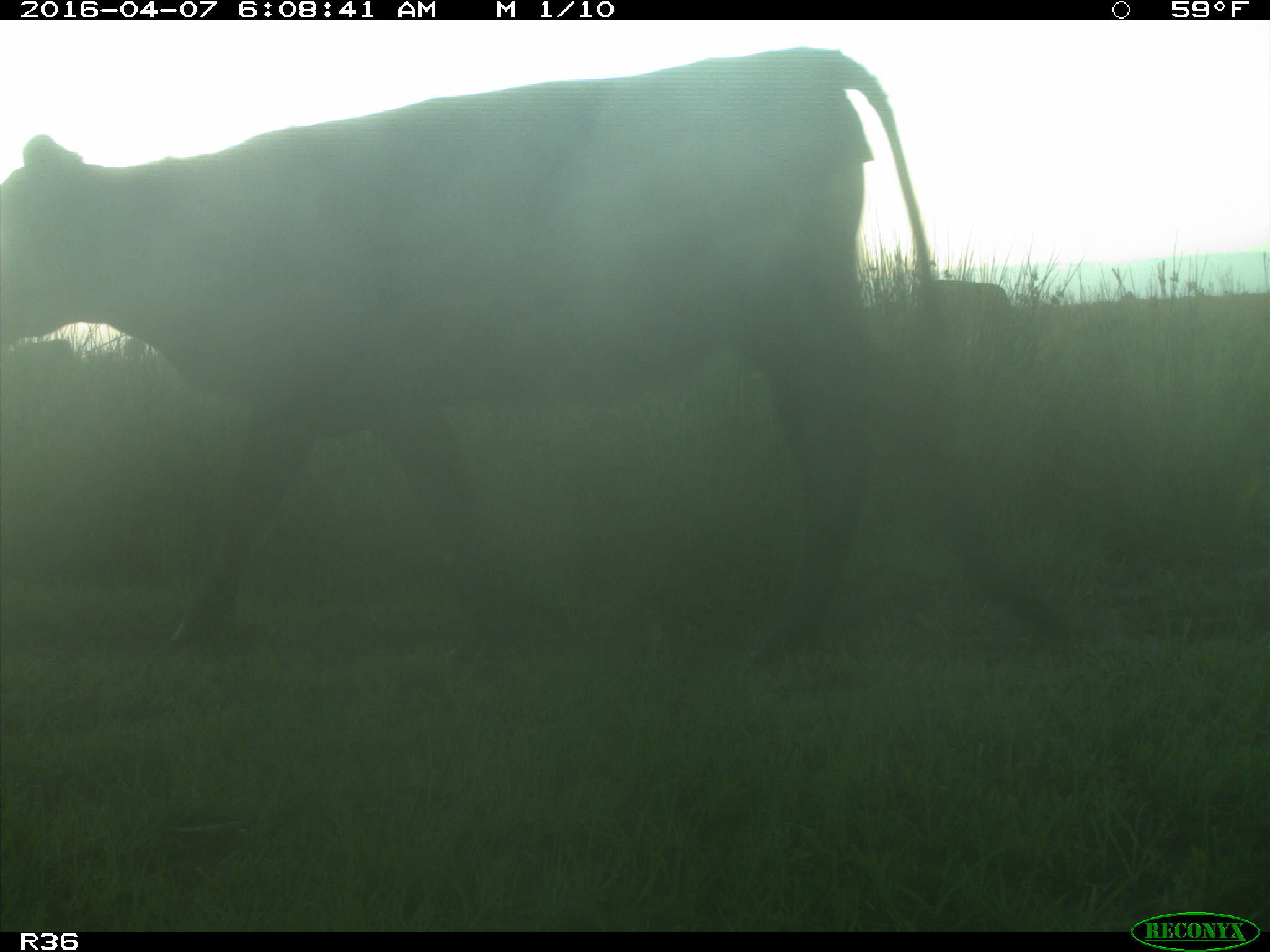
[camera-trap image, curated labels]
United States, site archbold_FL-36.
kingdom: Animalia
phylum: Chordata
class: Mammalia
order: Artiodactyla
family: Bovidae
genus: Bos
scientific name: Bos taurus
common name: domestic cow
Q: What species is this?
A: Bos taurus (domestic cow).